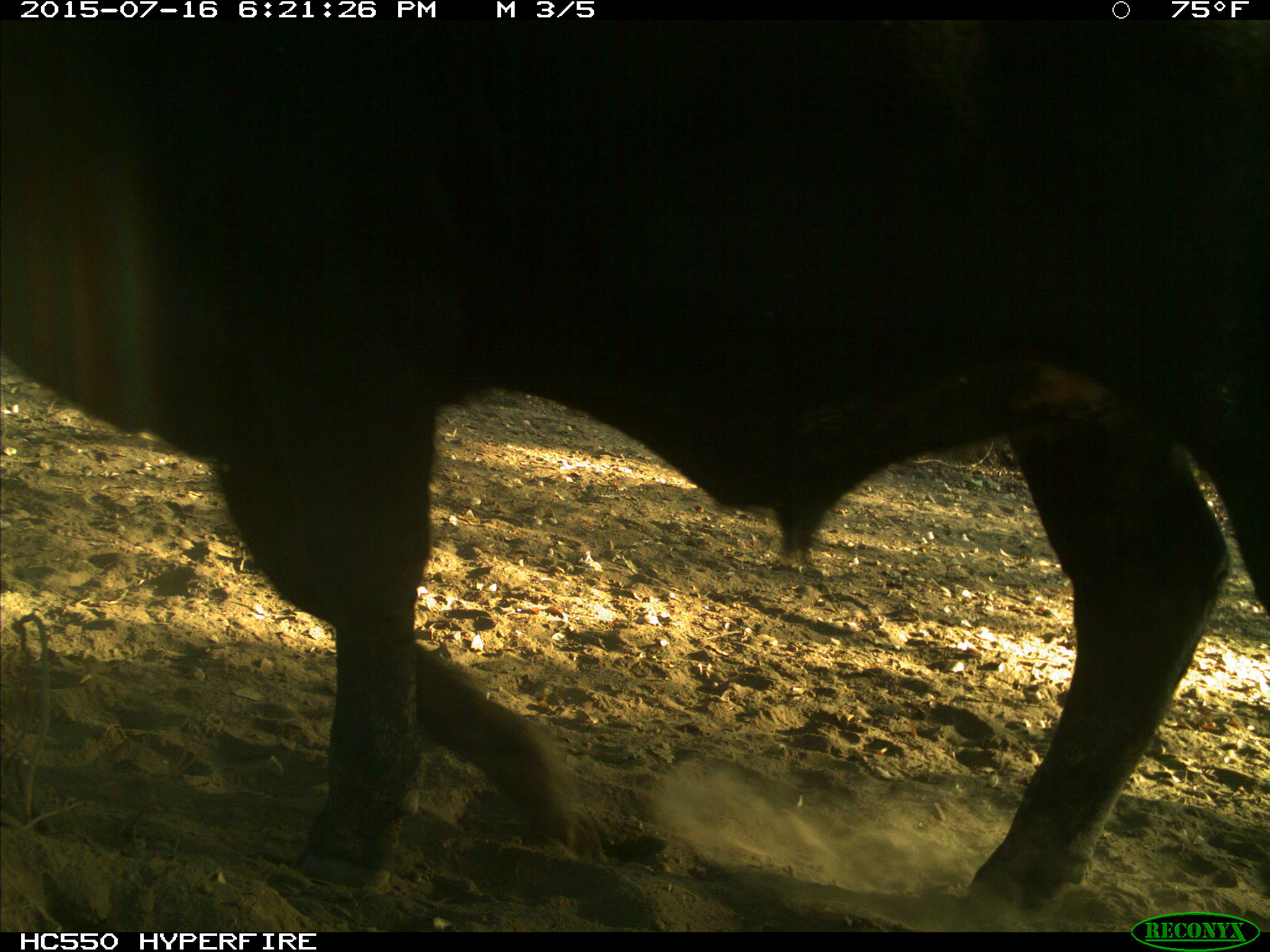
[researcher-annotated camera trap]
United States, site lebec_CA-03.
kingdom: Animalia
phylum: Chordata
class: Mammalia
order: Artiodactyla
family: Bovidae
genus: Bos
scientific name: Bos taurus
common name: domestic cow